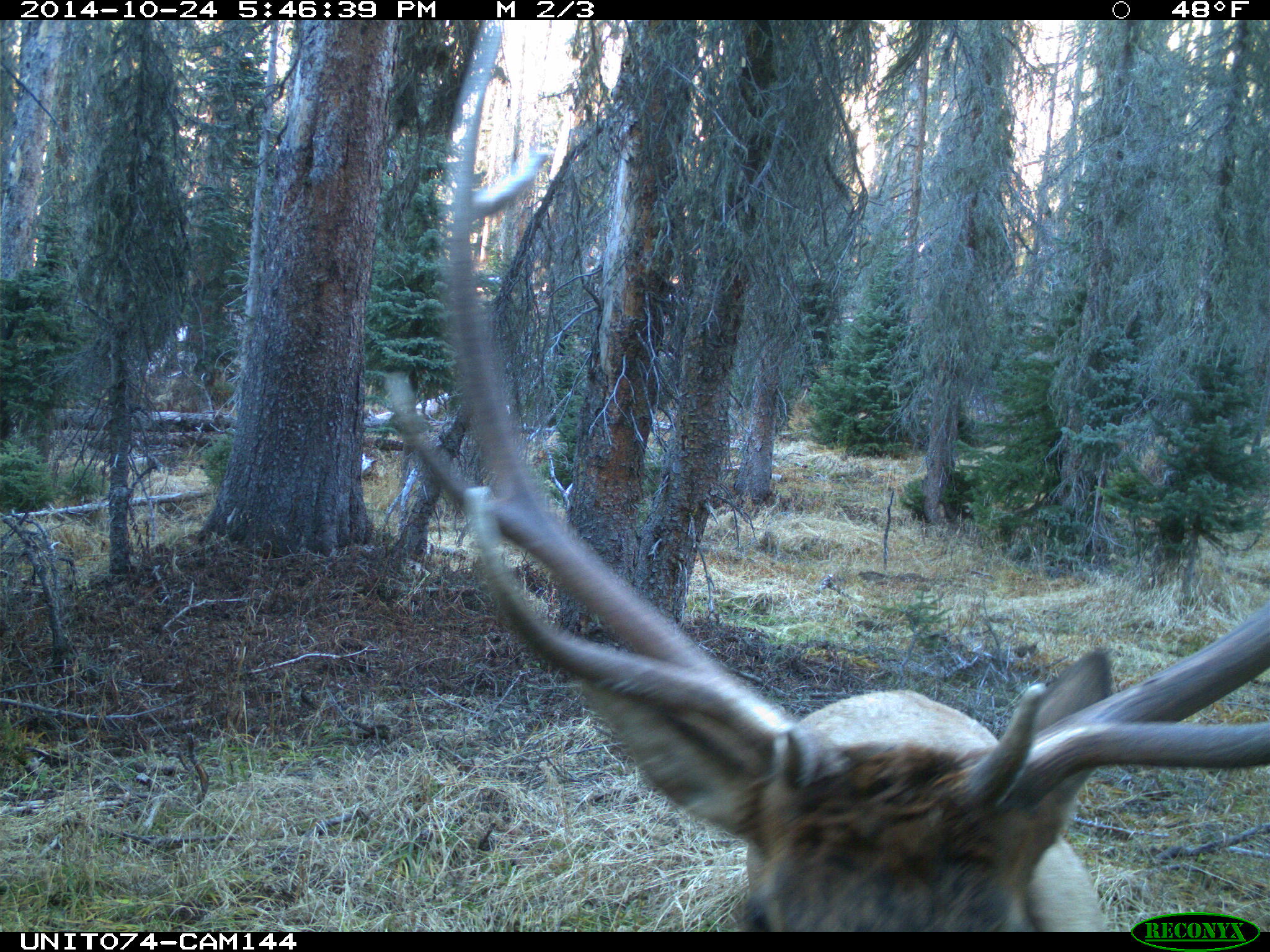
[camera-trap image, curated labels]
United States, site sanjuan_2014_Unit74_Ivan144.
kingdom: Animalia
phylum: Chordata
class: Mammalia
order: Artiodactyla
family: Cervidae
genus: Cervus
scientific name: Cervus elaphus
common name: red deer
Cervus elaphus (red deer).